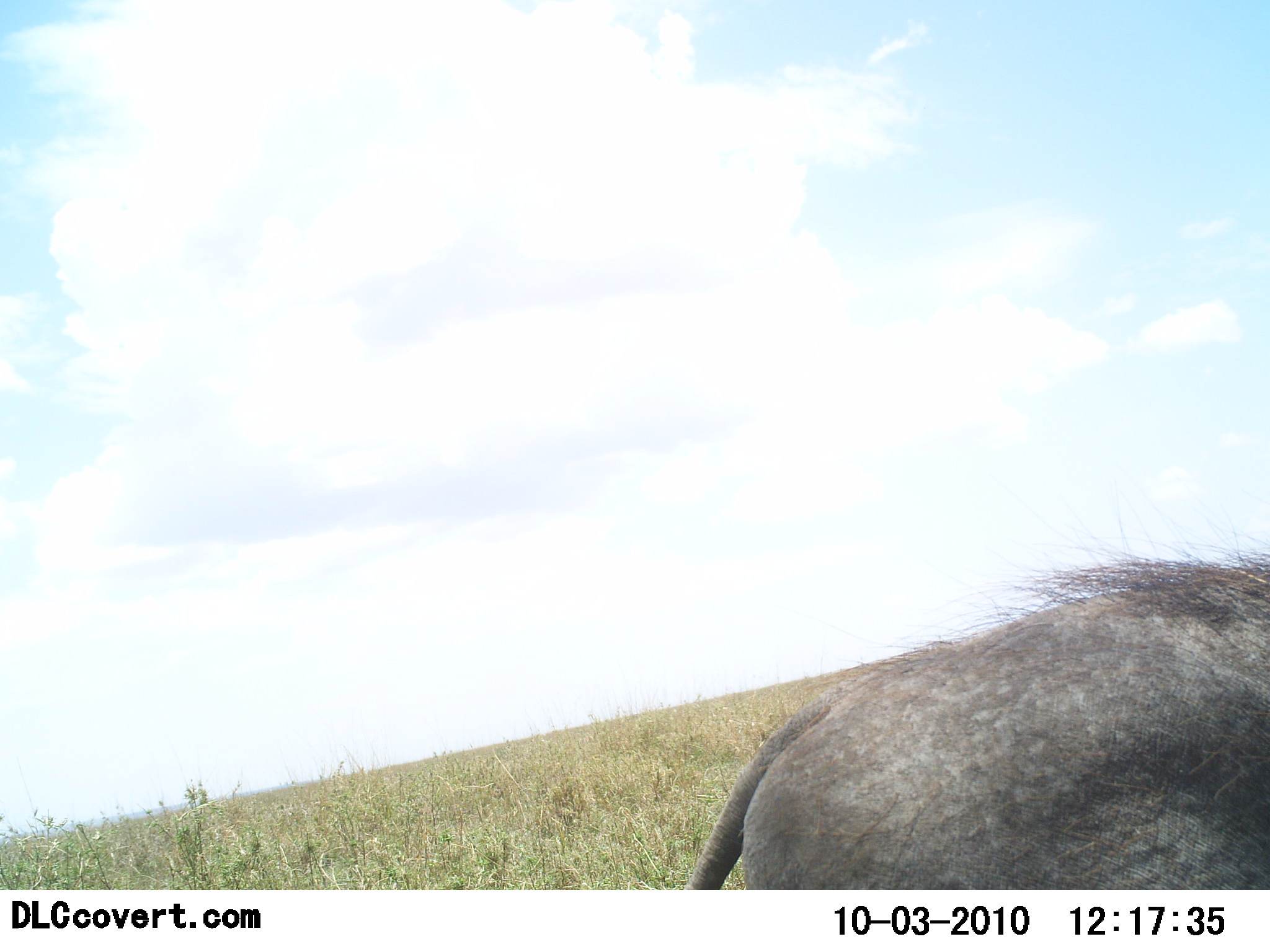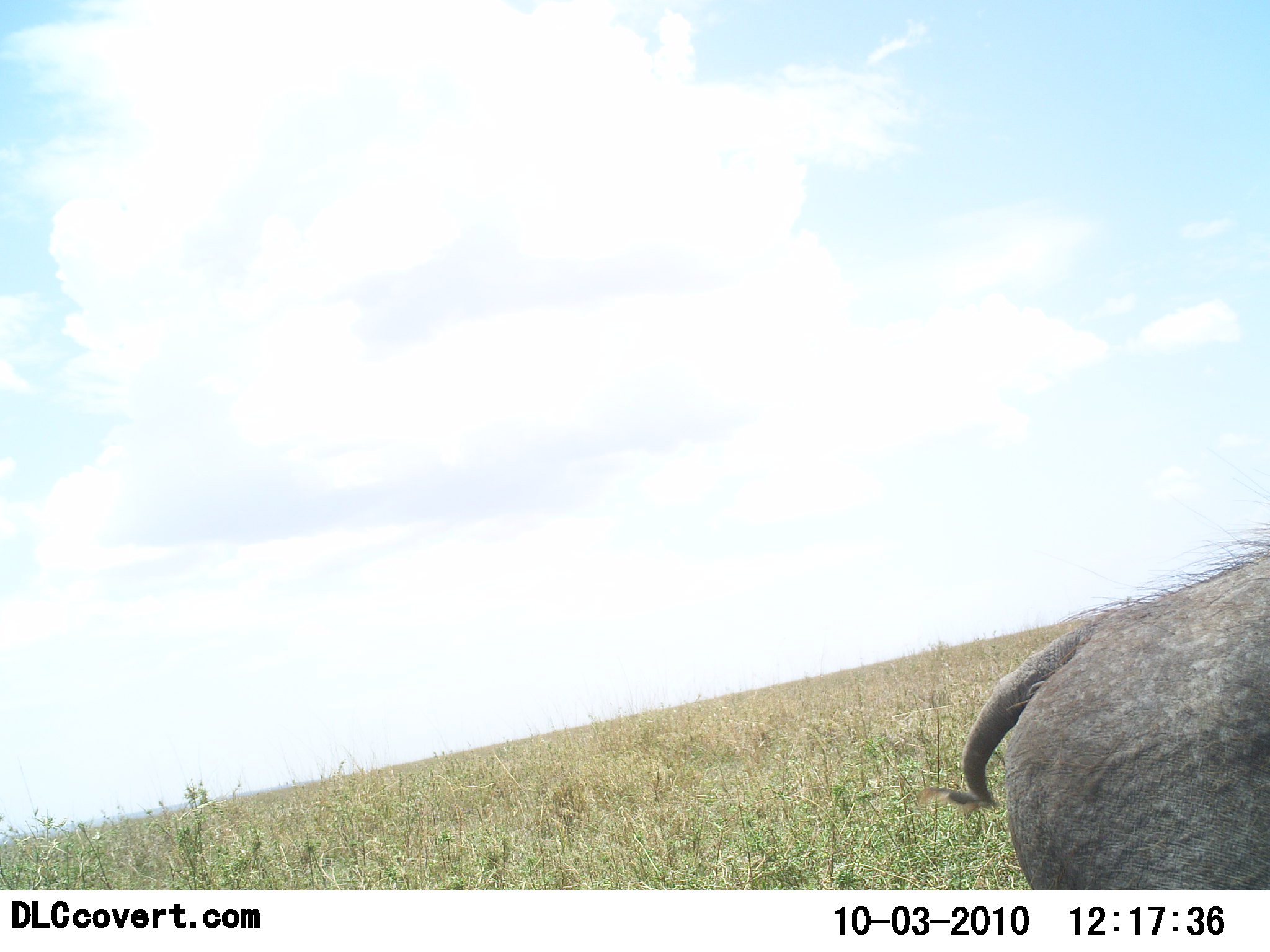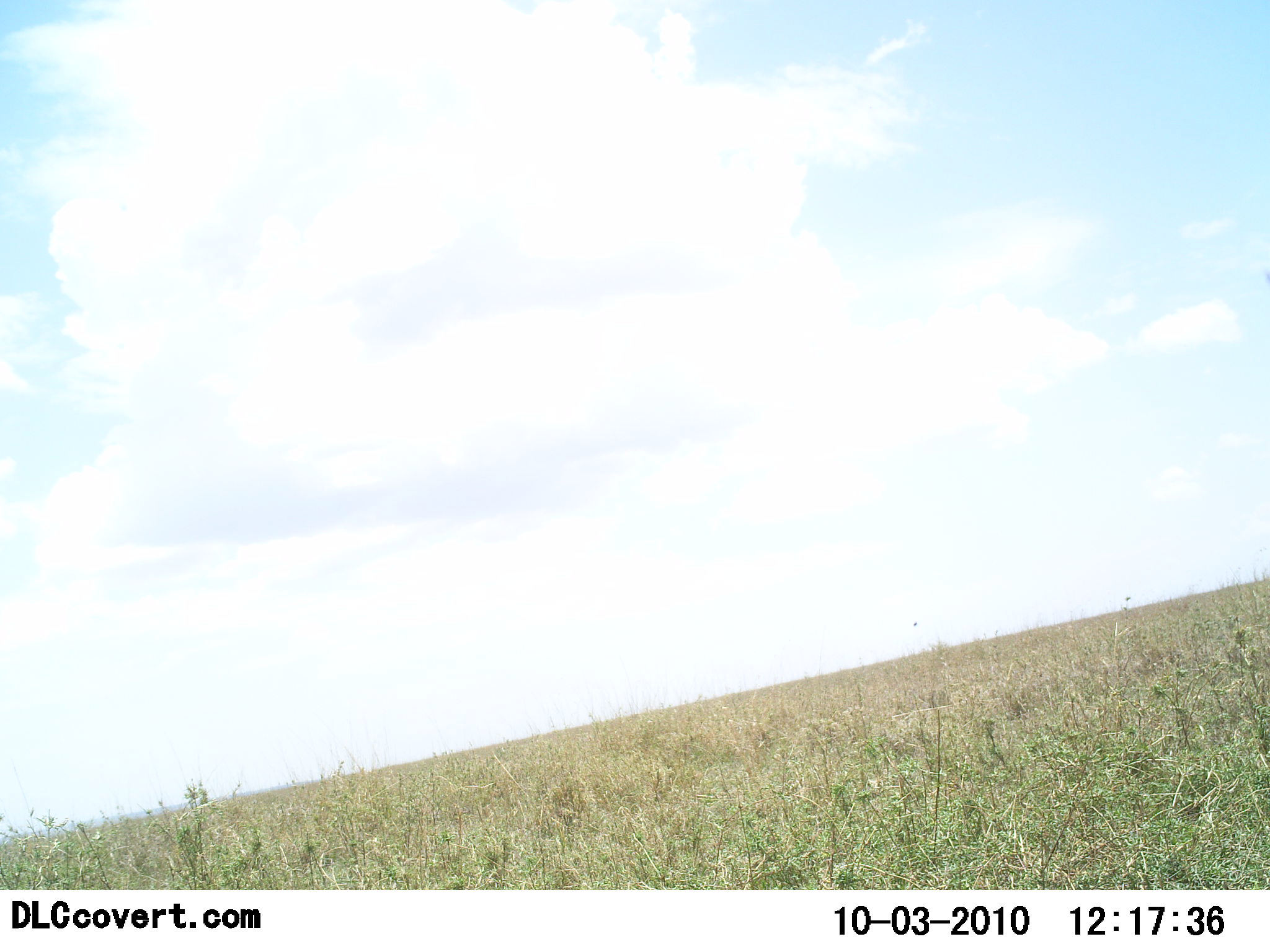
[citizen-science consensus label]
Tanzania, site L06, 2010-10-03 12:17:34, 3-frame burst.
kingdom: Animalia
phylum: Chordata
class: Mammalia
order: Artiodactyla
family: Suidae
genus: Phacochoerus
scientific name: Phacochoerus africanus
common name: warthog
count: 1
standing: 18%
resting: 0%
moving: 82%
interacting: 0%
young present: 0%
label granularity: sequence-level